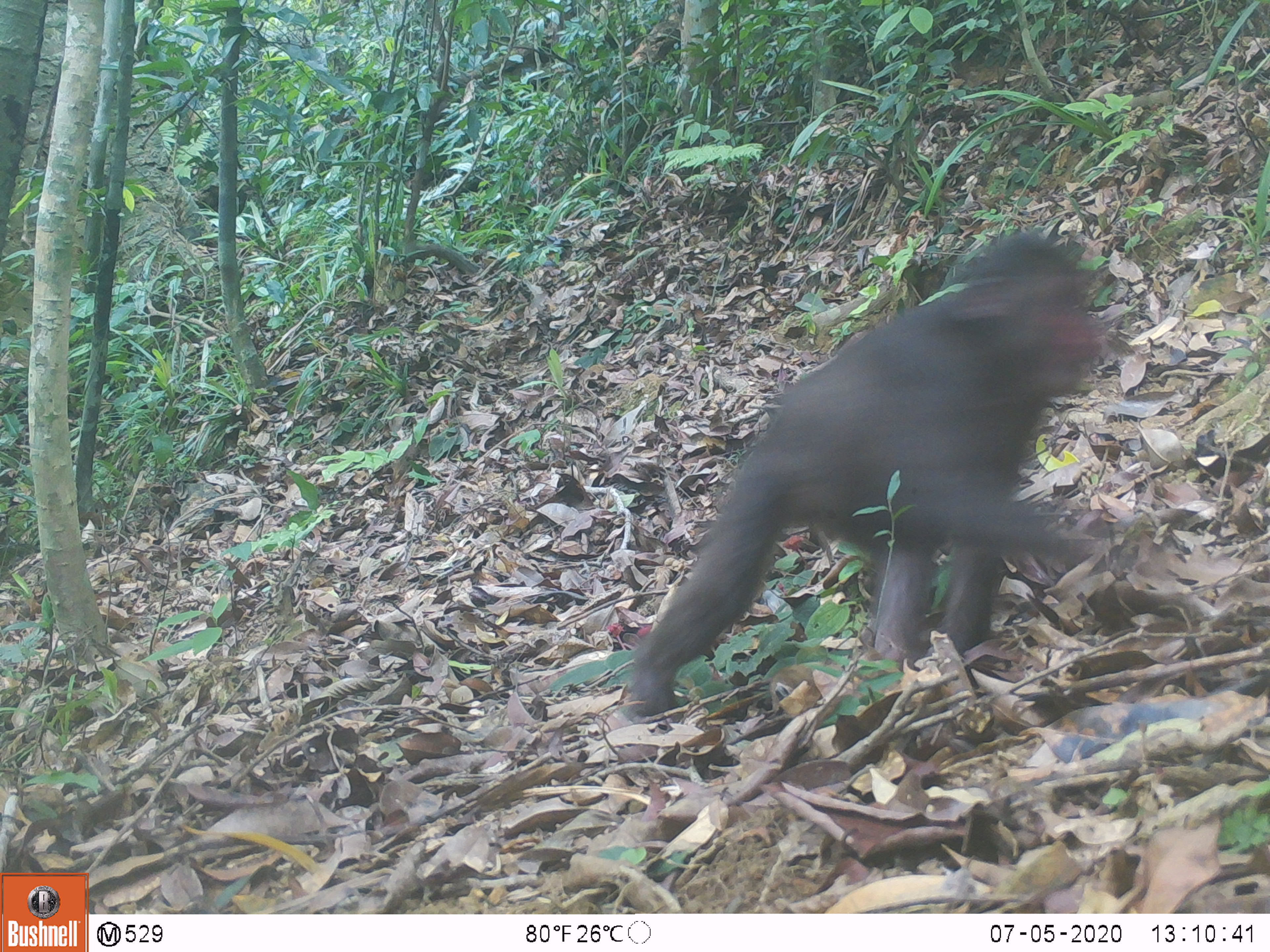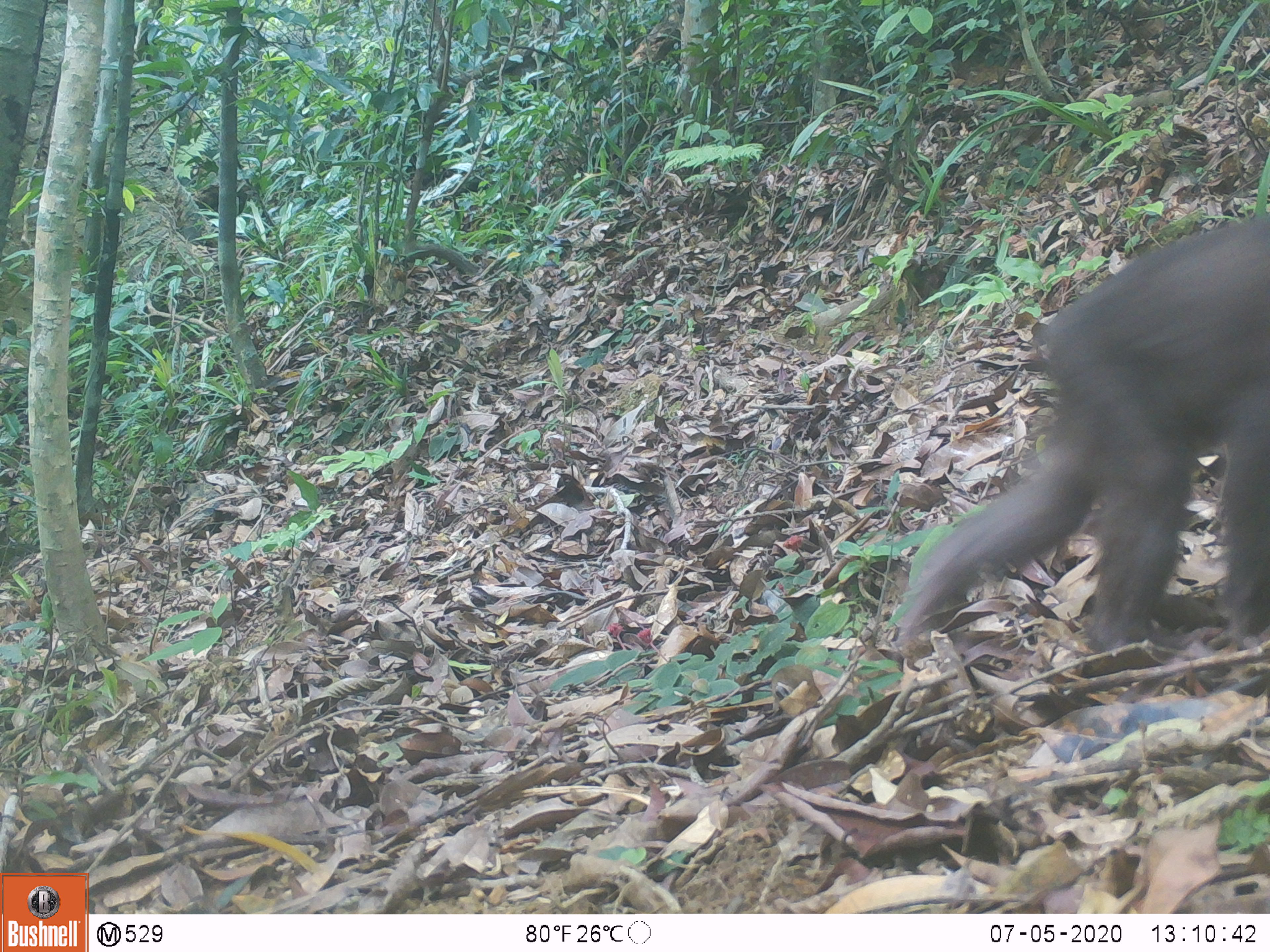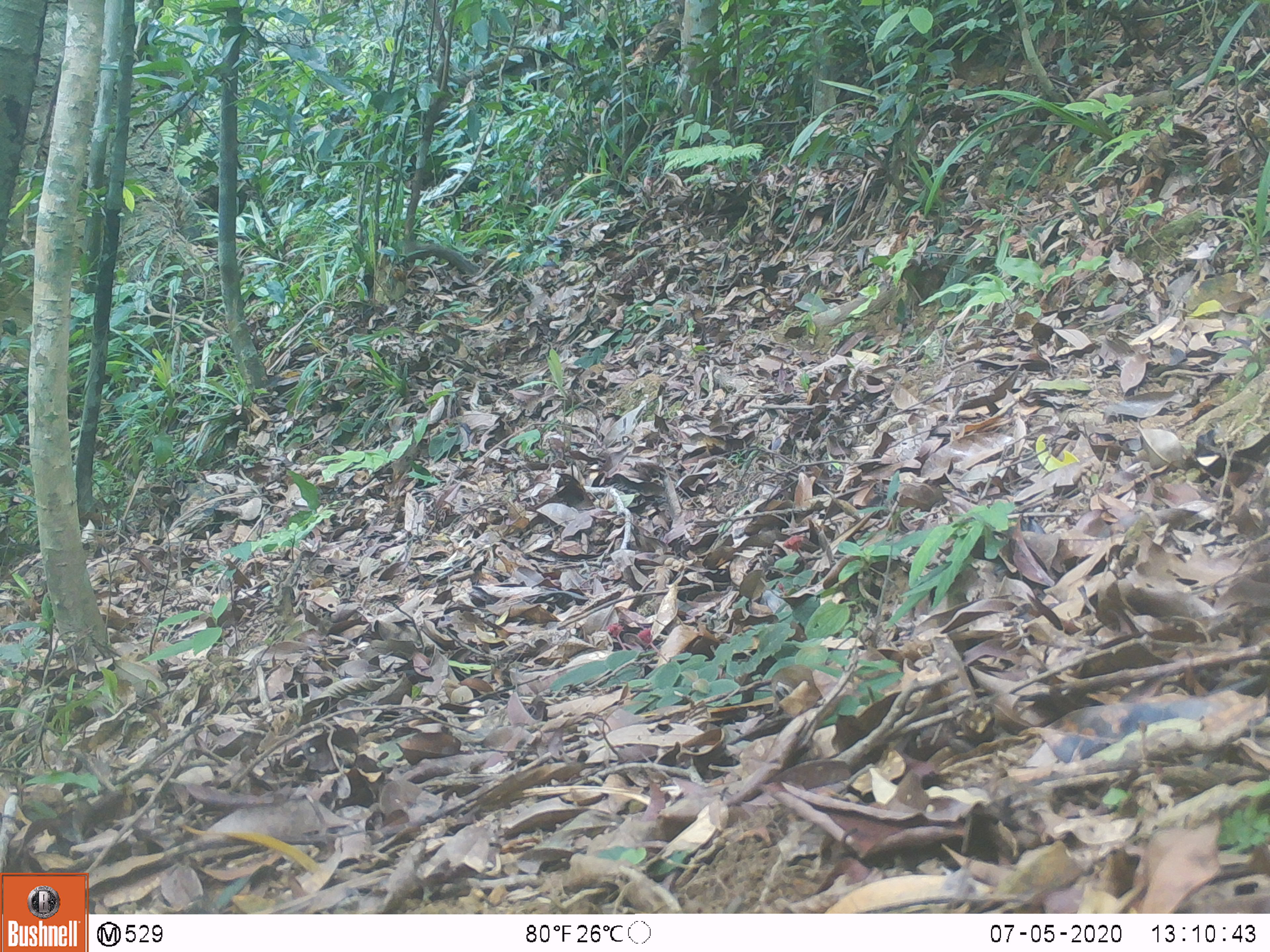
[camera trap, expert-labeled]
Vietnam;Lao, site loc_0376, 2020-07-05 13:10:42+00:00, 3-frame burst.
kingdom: Animalia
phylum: Chordata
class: Mammalia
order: Primates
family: Cercopithecidae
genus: Macaca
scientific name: Macaca arctoides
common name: stump-tailed macaque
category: stump tailed macaque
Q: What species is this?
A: Stump tailed macaque (stump-tailed macaque) (Macaca arctoides).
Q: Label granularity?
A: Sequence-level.